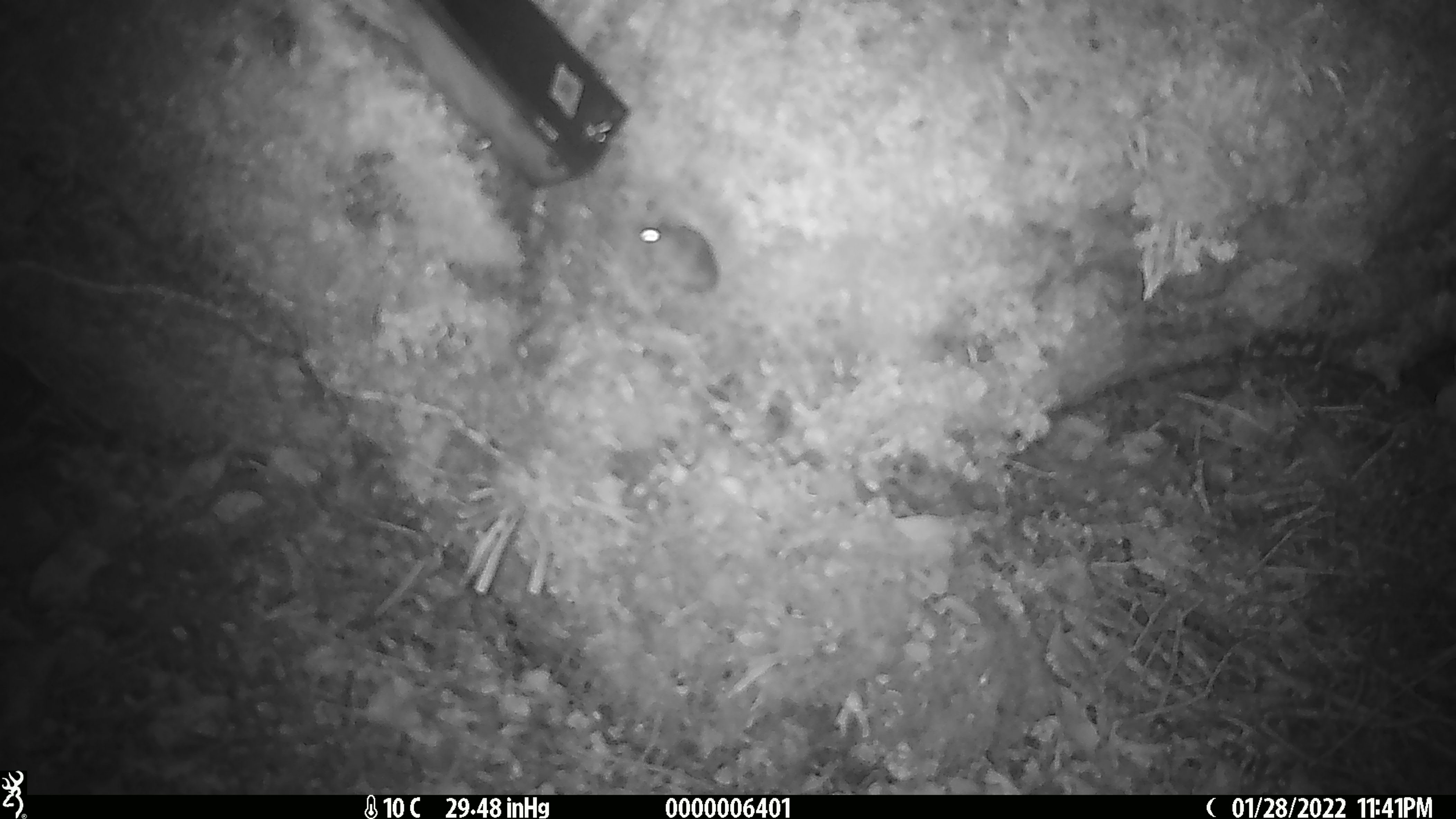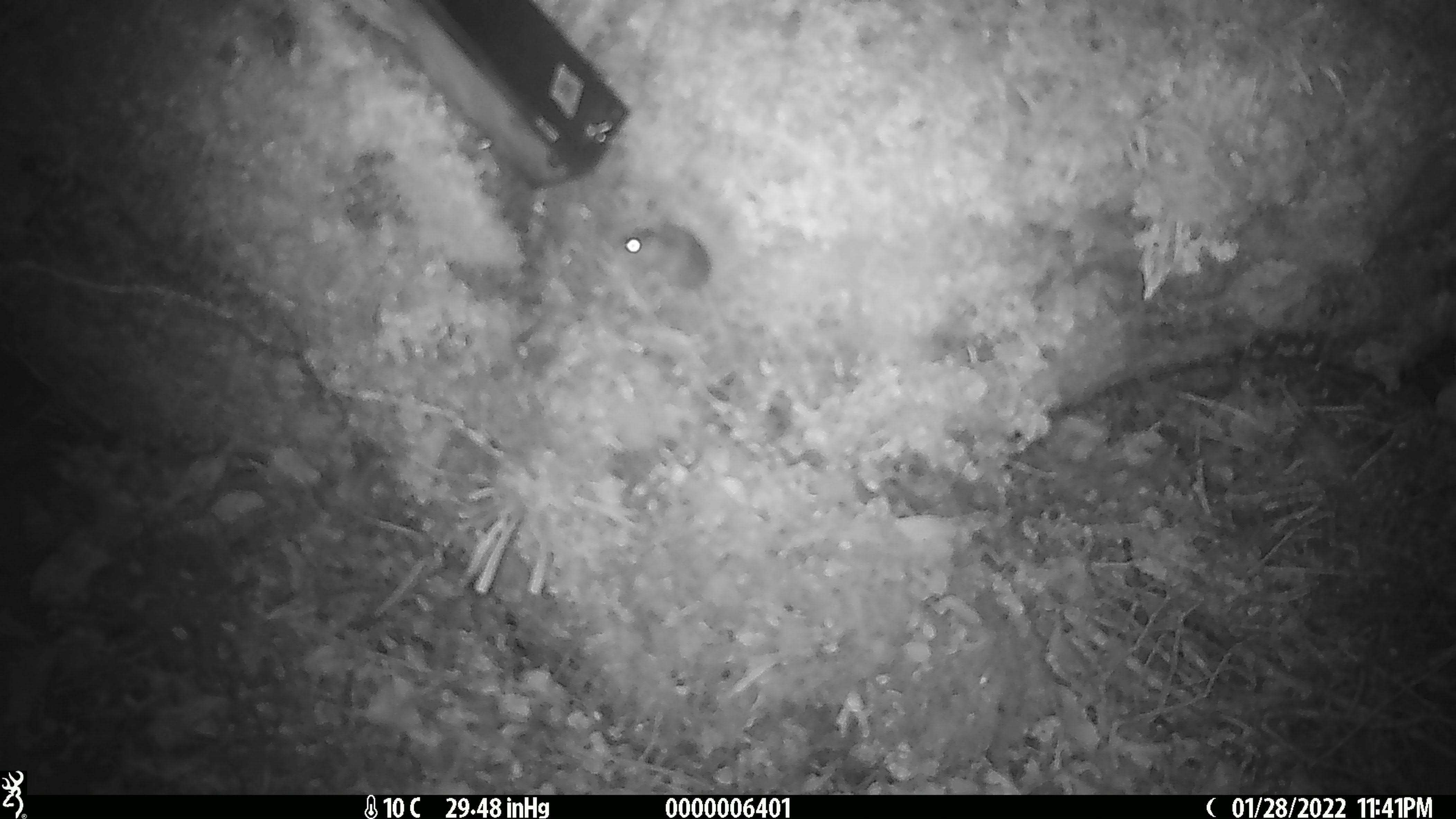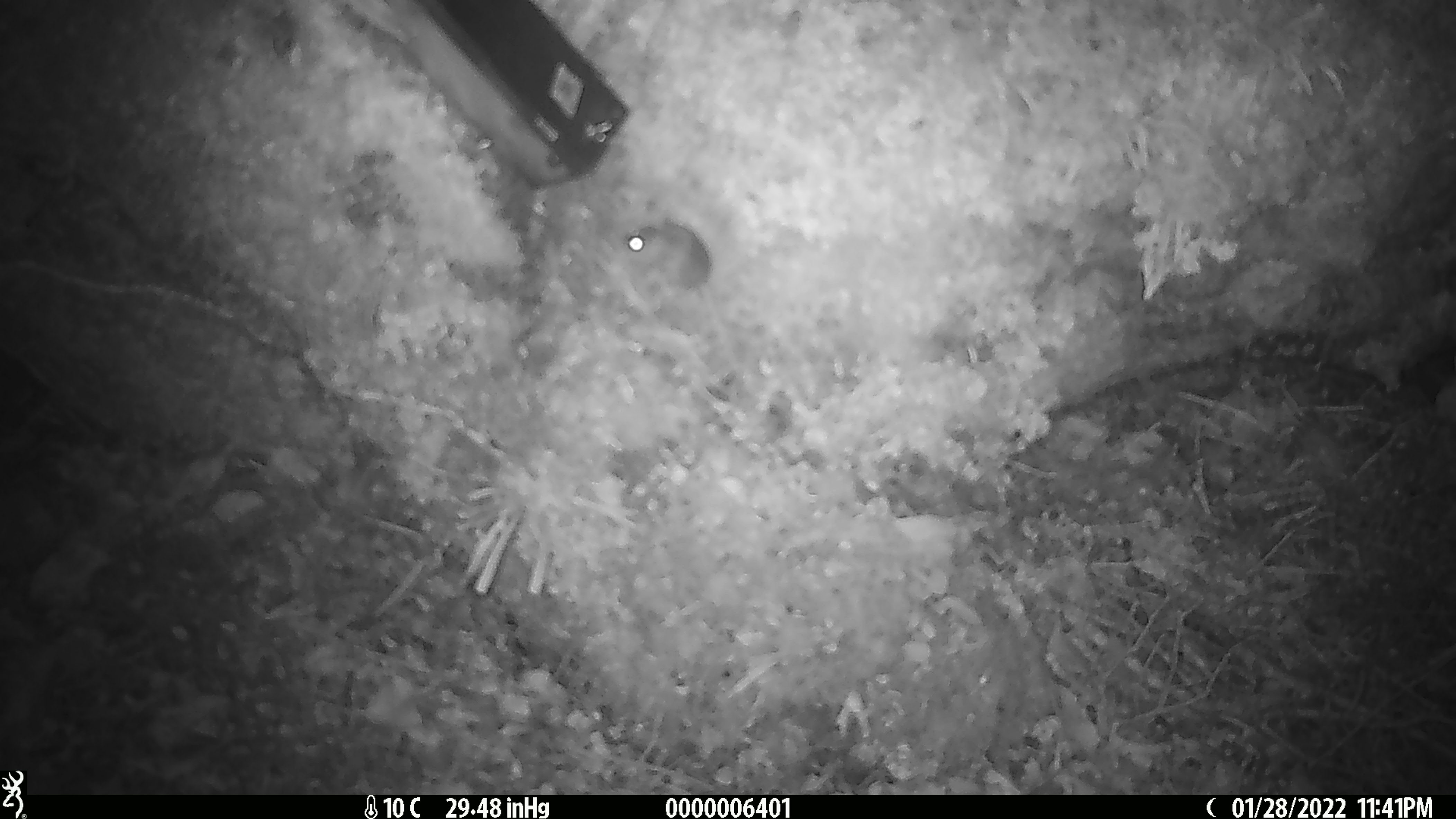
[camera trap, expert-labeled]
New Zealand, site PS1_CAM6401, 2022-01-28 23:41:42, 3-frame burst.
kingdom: Animalia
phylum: Chordata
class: Mammalia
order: Rodentia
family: Muridae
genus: Mus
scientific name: Mus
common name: mouse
Mouse (Mus).